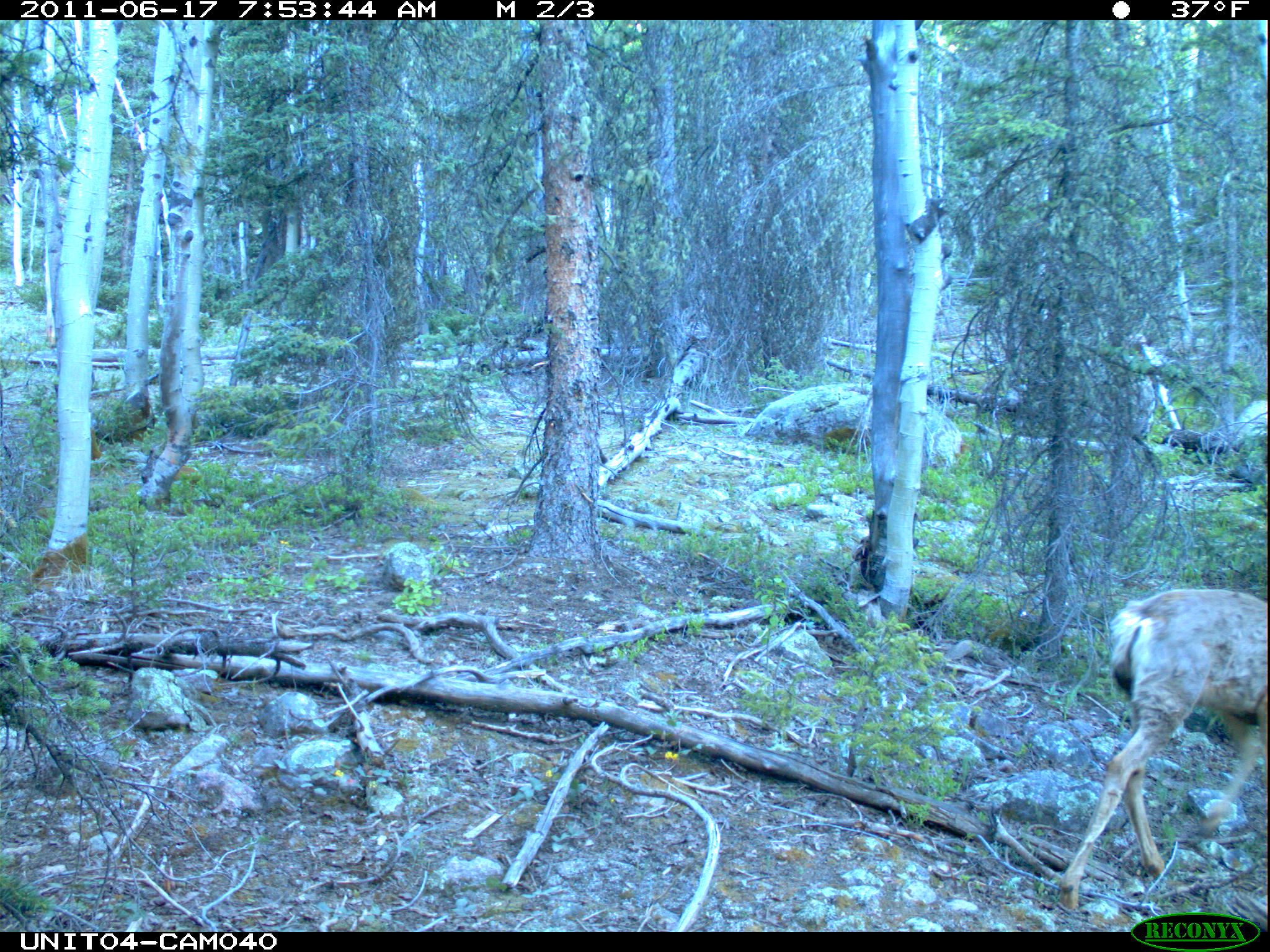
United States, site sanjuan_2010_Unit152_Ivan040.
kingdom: Animalia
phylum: Chordata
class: Mammalia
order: Artiodactyla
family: Cervidae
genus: Odocoileus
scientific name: Odocoileus hemionus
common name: mule deer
Odocoileus hemionus (mule deer).